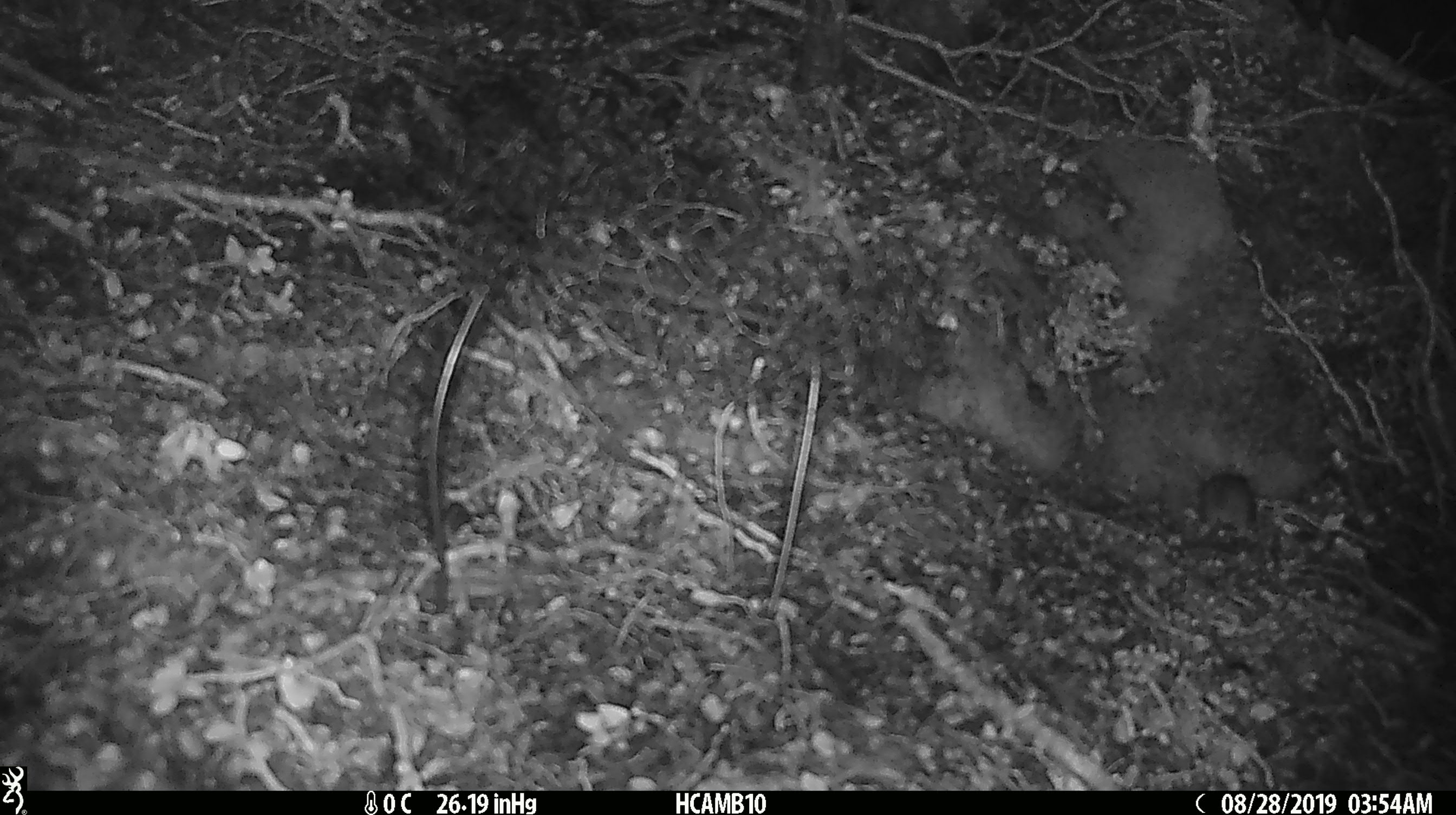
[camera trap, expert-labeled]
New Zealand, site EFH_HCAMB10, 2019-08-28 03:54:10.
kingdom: Animalia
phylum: Chordata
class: Mammalia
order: Rodentia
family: Muridae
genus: Mus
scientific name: Mus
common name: mouse